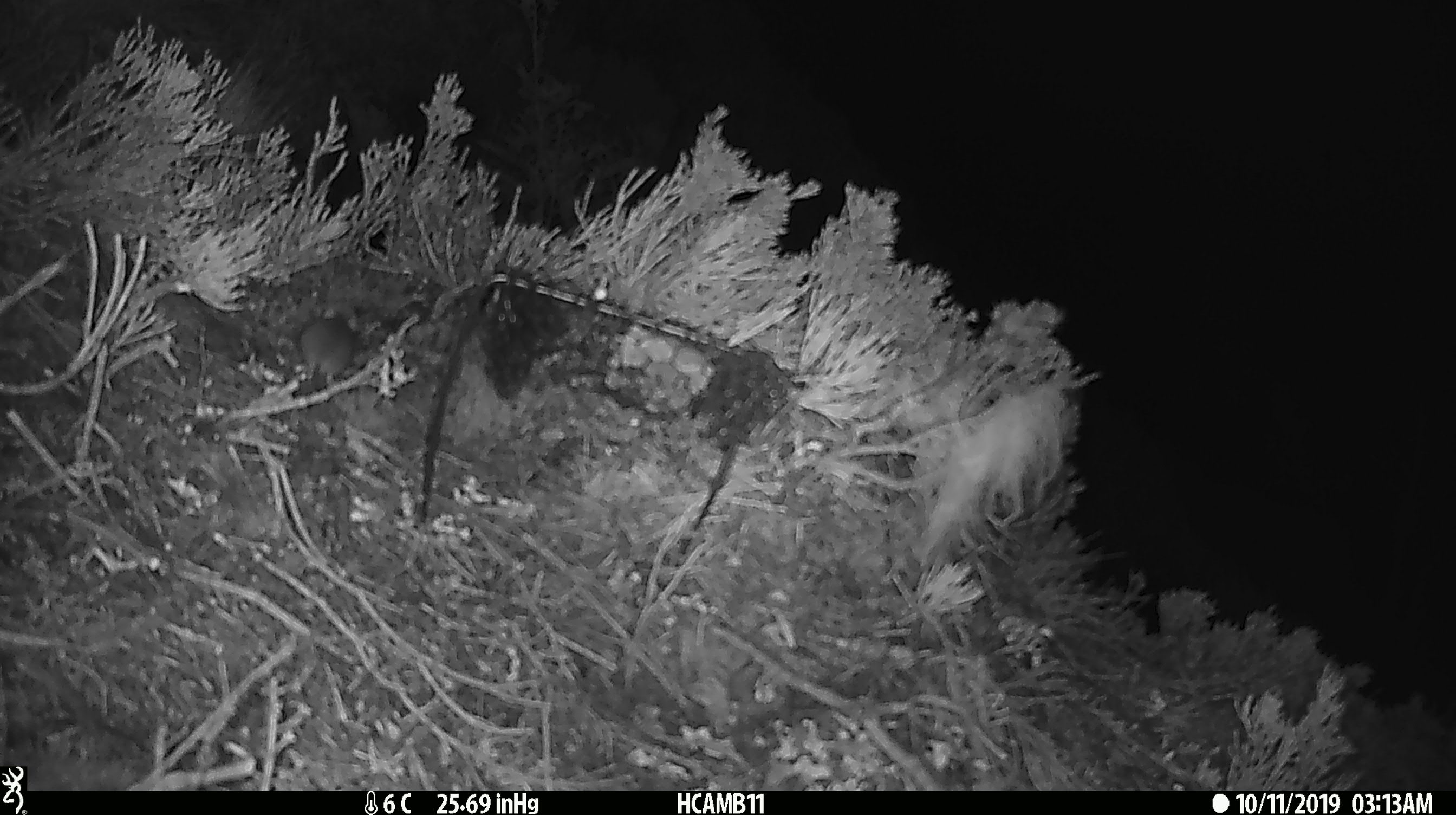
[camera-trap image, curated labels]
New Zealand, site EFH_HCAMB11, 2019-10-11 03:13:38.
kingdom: Animalia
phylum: Chordata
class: Mammalia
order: Rodentia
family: Muridae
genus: Mus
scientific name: Mus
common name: mouse